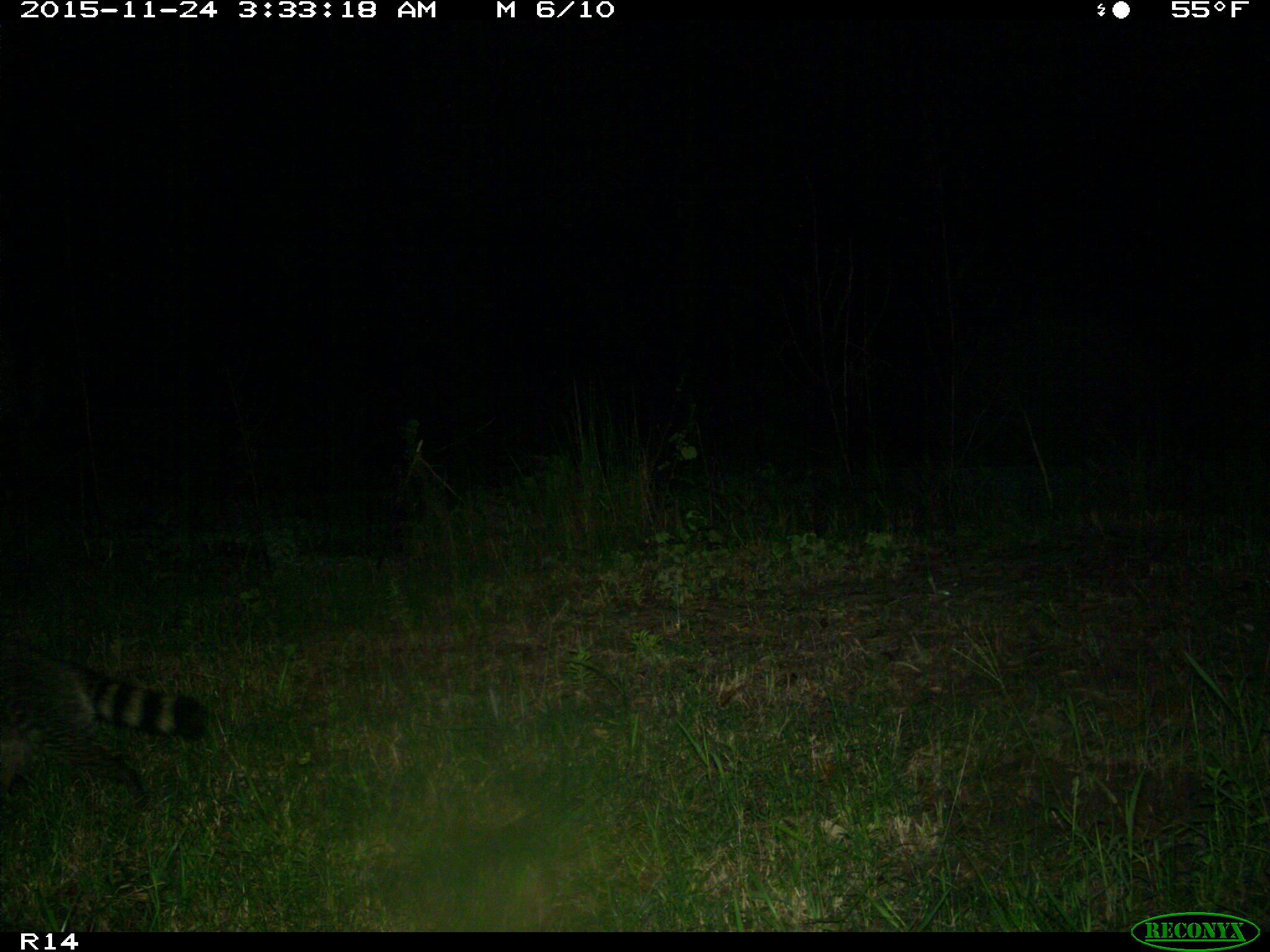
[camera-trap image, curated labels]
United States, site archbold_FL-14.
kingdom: Animalia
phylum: Chordata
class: Mammalia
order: Carnivora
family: Procyonidae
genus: Procyon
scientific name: Procyon lotor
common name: common raccoon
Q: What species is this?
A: Procyon lotor (common raccoon).